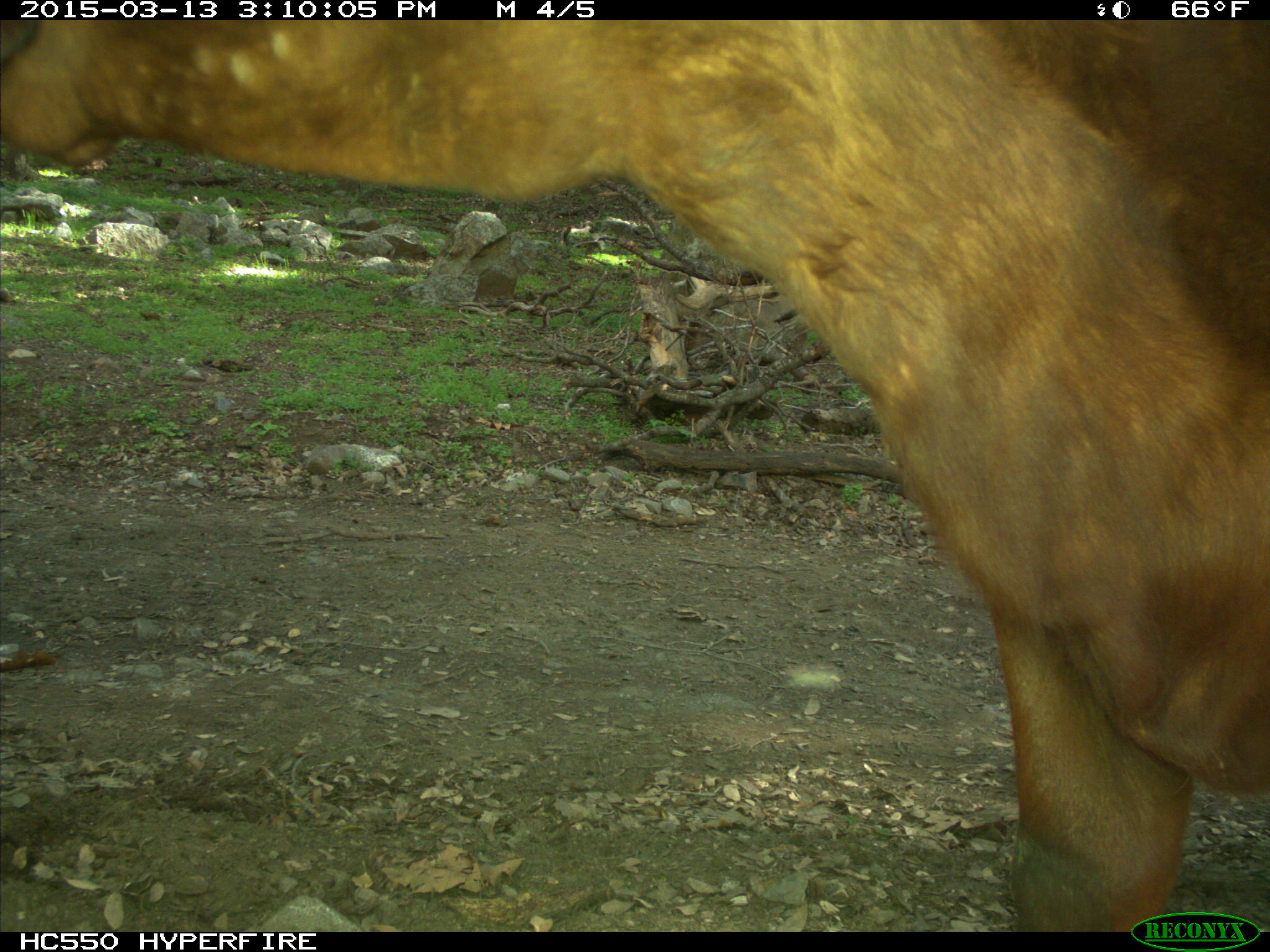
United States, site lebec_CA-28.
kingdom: Animalia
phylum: Chordata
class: Mammalia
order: Artiodactyla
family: Bovidae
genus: Bos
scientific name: Bos taurus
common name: domestic cow